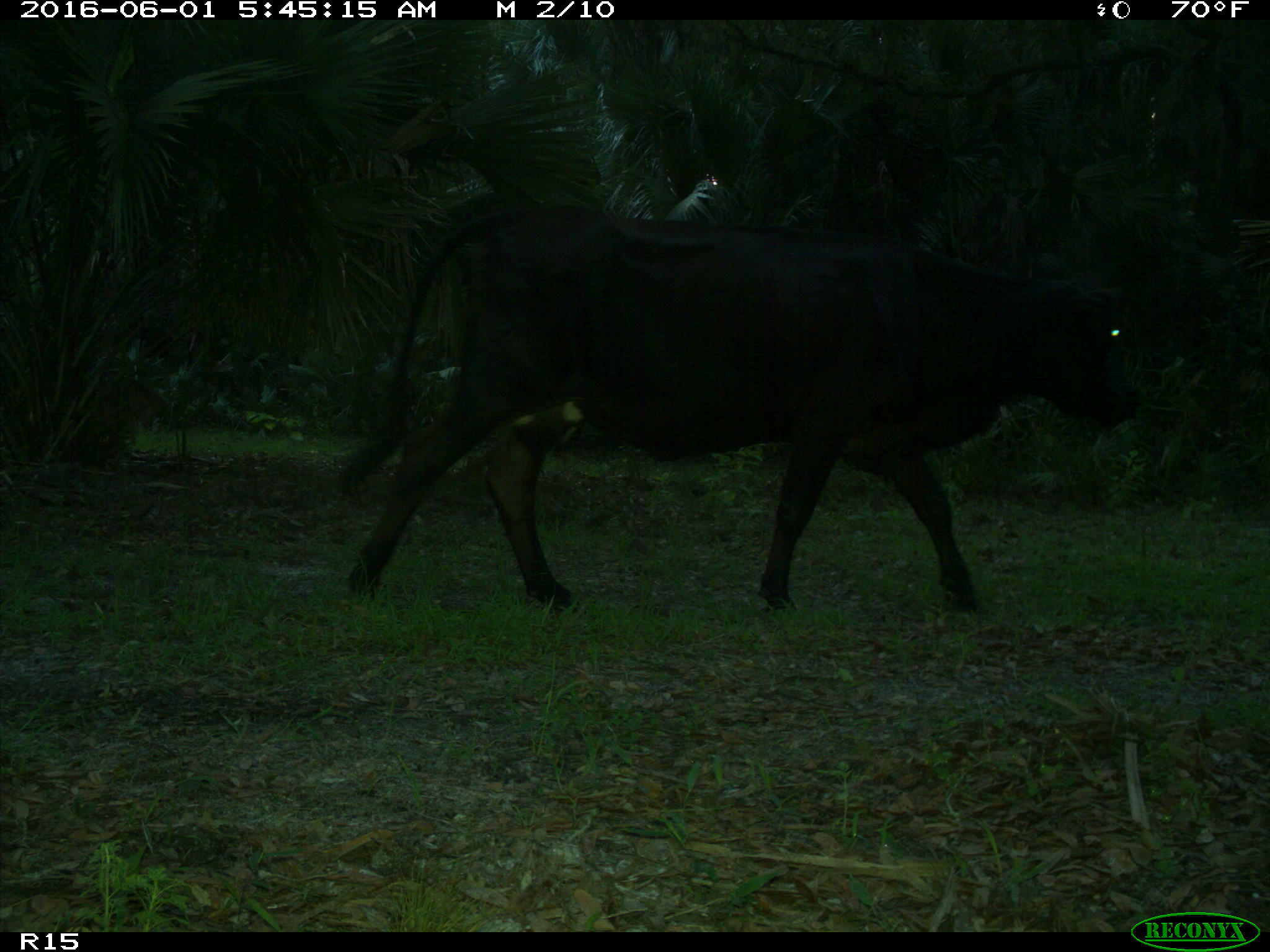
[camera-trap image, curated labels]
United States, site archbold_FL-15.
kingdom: Animalia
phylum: Chordata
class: Mammalia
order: Artiodactyla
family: Bovidae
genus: Bos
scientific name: Bos taurus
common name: domestic cow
Bos taurus (domestic cow).